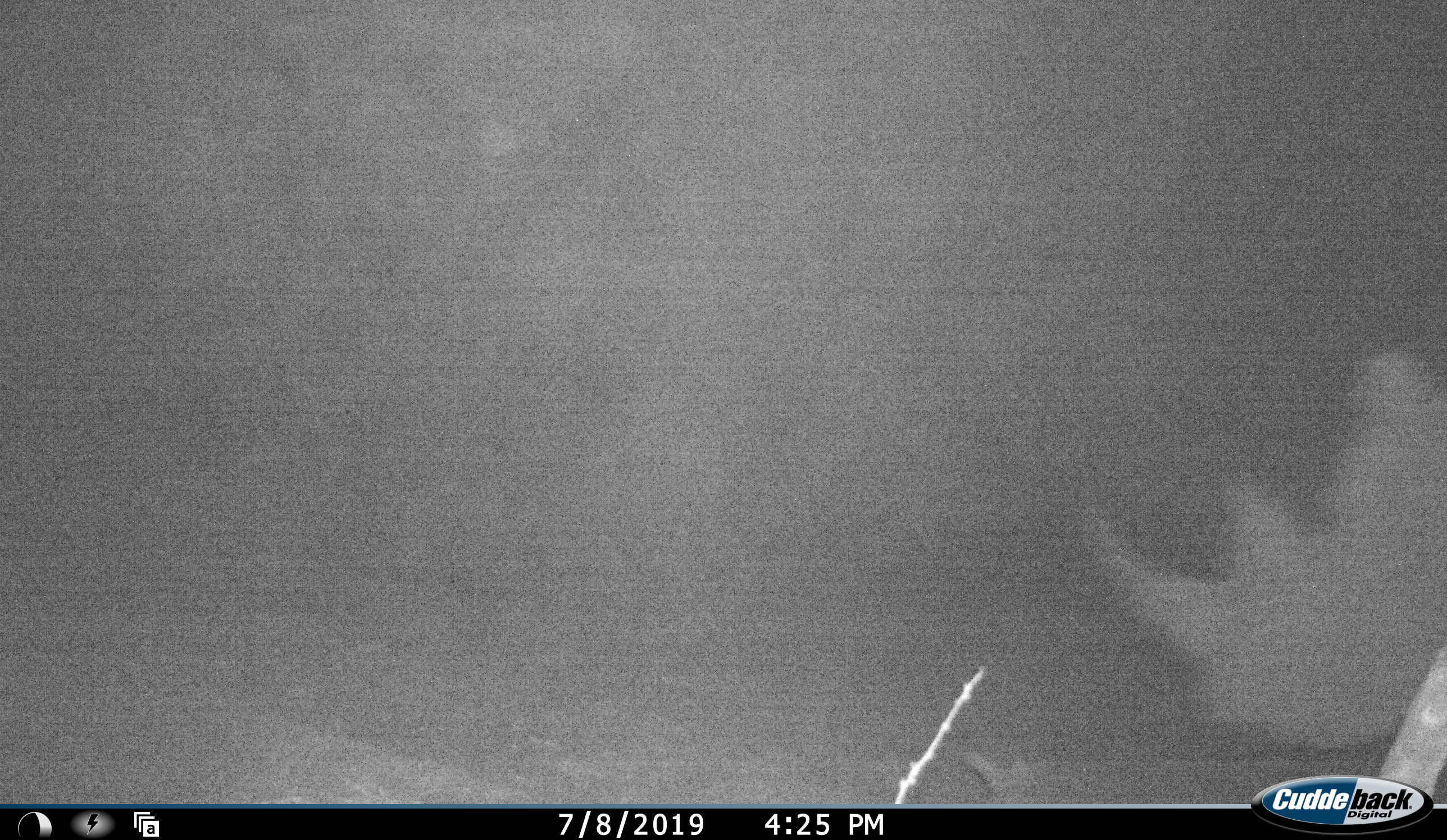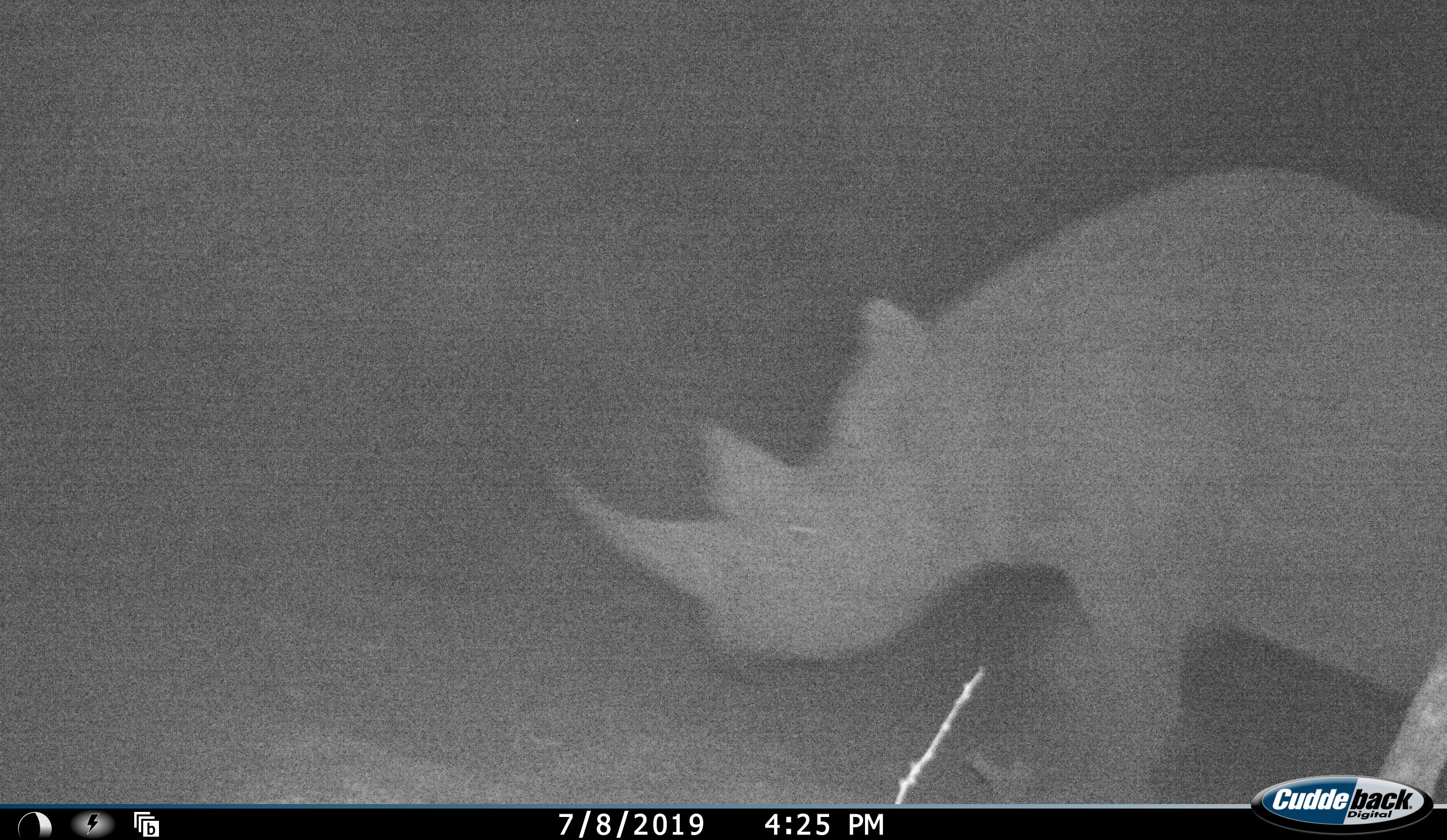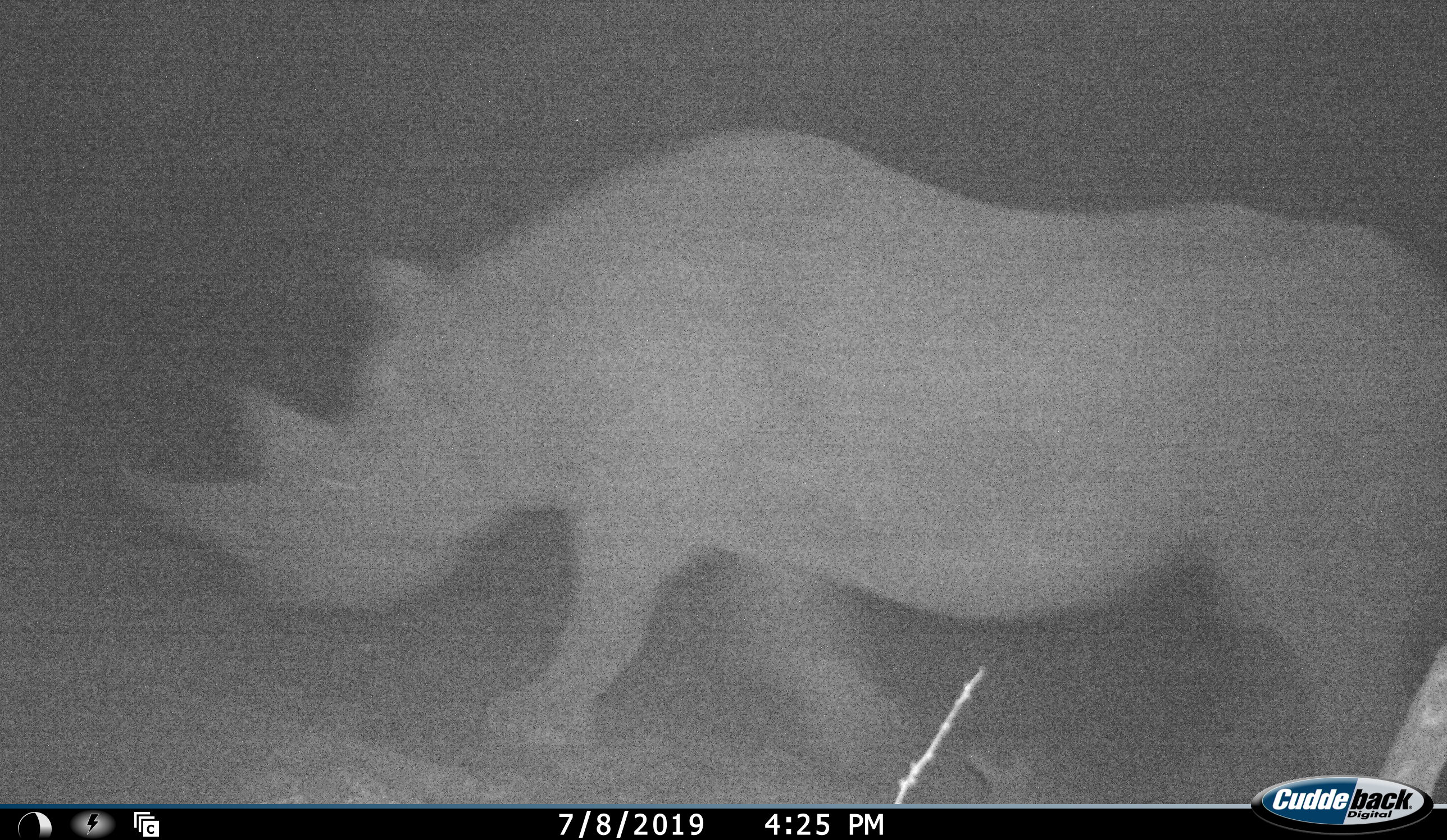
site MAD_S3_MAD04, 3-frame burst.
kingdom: Animalia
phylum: Chordata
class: Mammalia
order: Perissodactyla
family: Rhinocerotidae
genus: Diceros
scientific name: Diceros bicornis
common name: black rhinoceros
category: rhinocerosblack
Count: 1.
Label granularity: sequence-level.